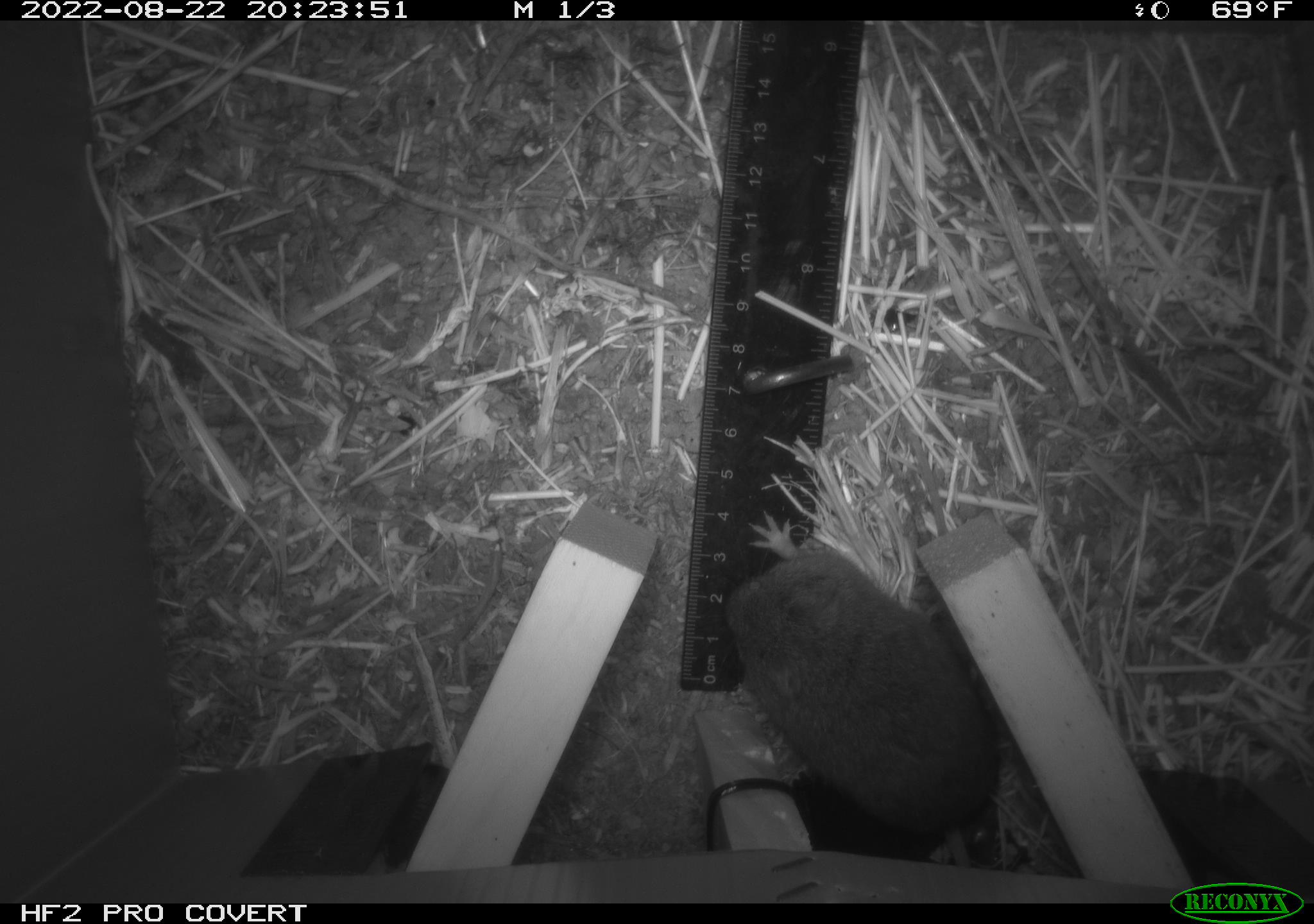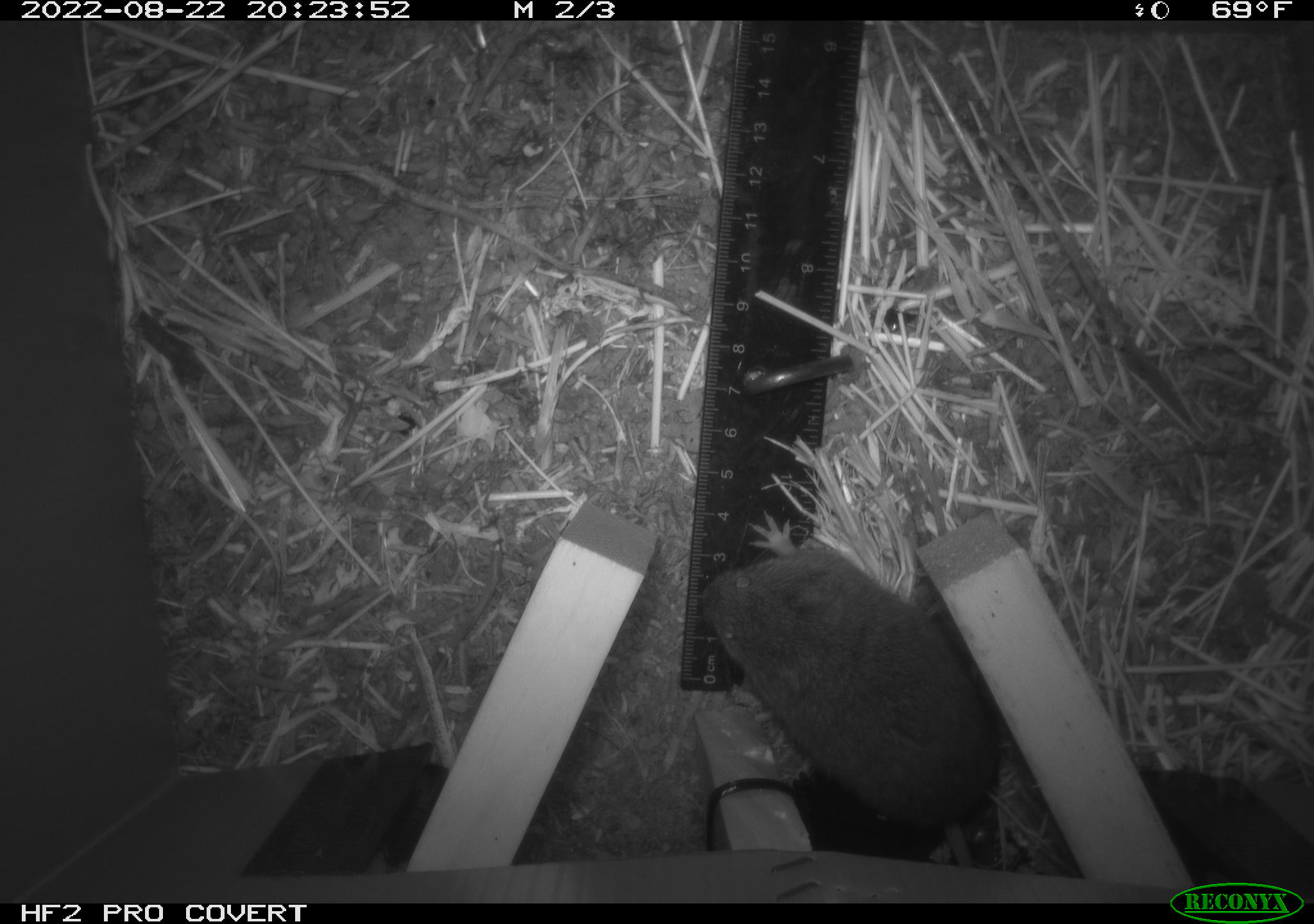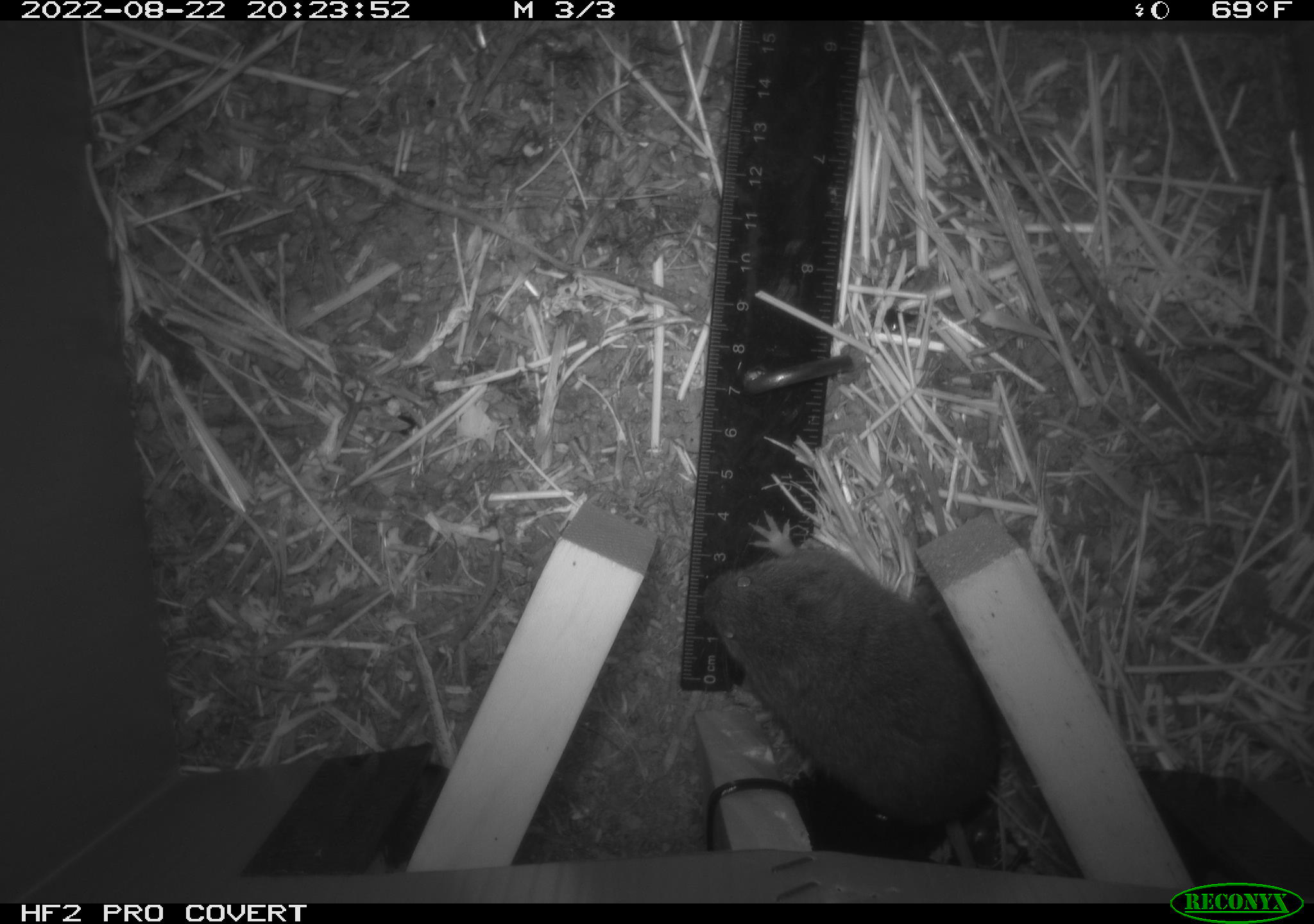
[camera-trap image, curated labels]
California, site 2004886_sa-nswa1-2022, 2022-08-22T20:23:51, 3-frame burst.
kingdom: Animalia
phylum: Chordata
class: Mammalia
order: Rodentia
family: Cricetidae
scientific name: Cricetidae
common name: hamsters, voles, lemmings, and allies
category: cricetidae family